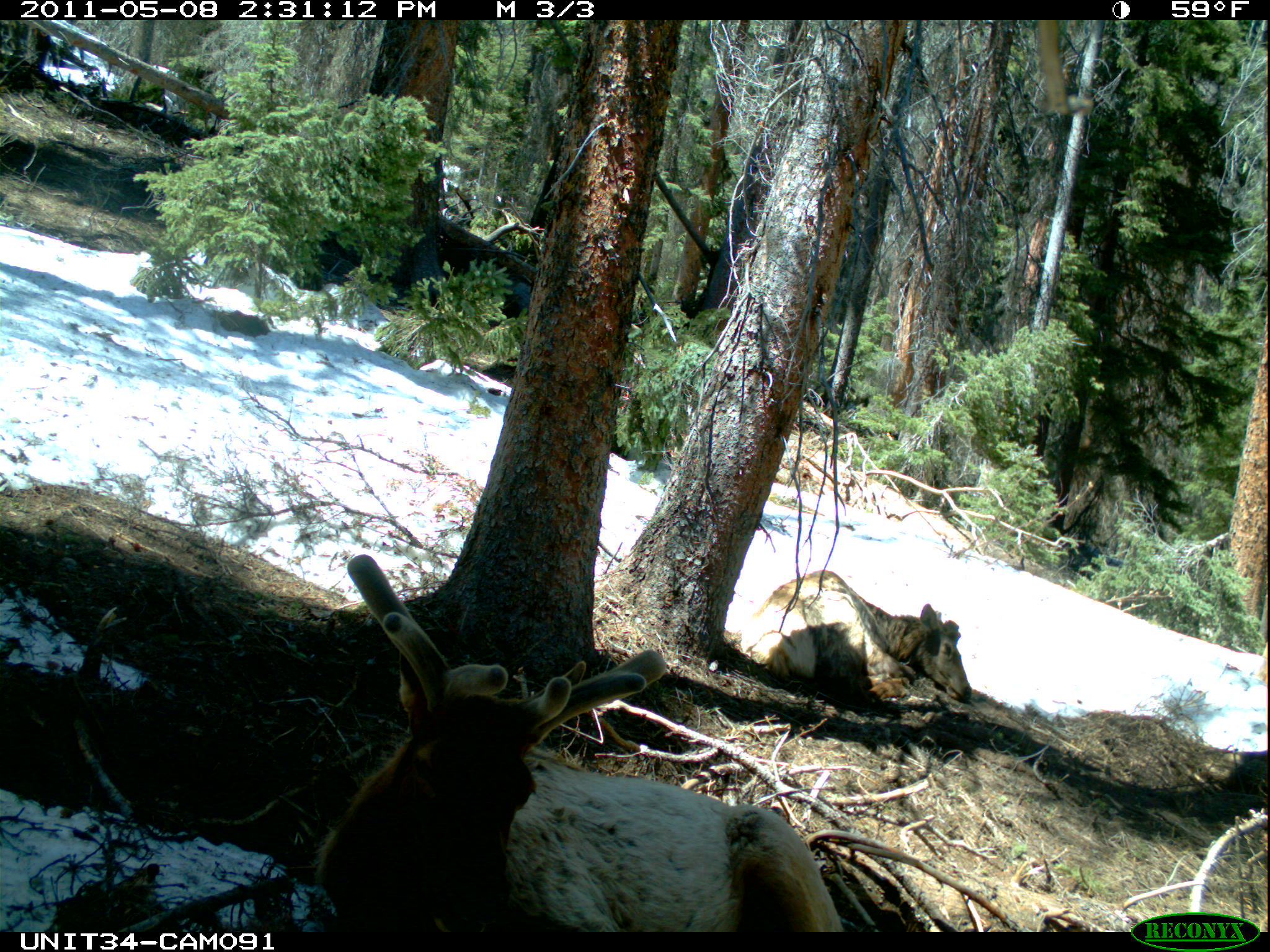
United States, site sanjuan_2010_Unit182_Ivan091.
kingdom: Animalia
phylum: Chordata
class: Mammalia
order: Artiodactyla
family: Cervidae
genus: Cervus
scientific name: Cervus elaphus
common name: red deer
Cervus elaphus (red deer).